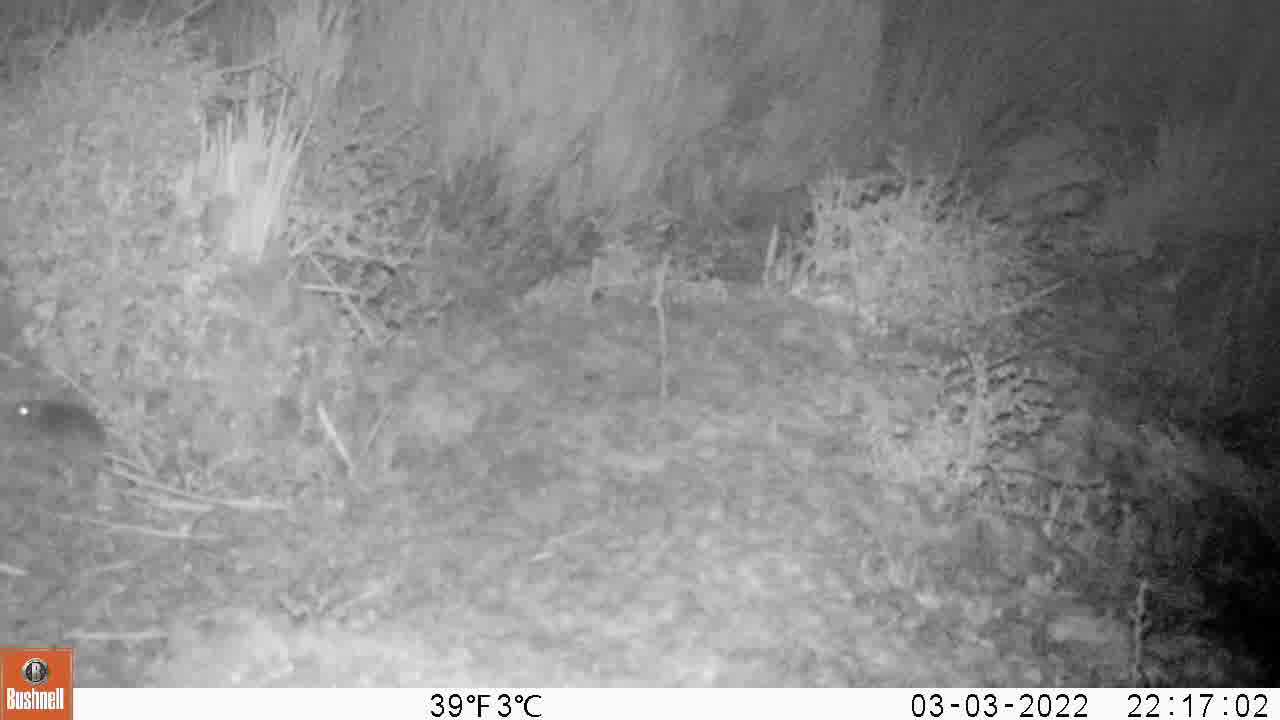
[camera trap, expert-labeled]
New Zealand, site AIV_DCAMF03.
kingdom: Animalia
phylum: Chordata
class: Mammalia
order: Rodentia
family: Muridae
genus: Mus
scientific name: Mus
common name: mouse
Mouse (Mus).